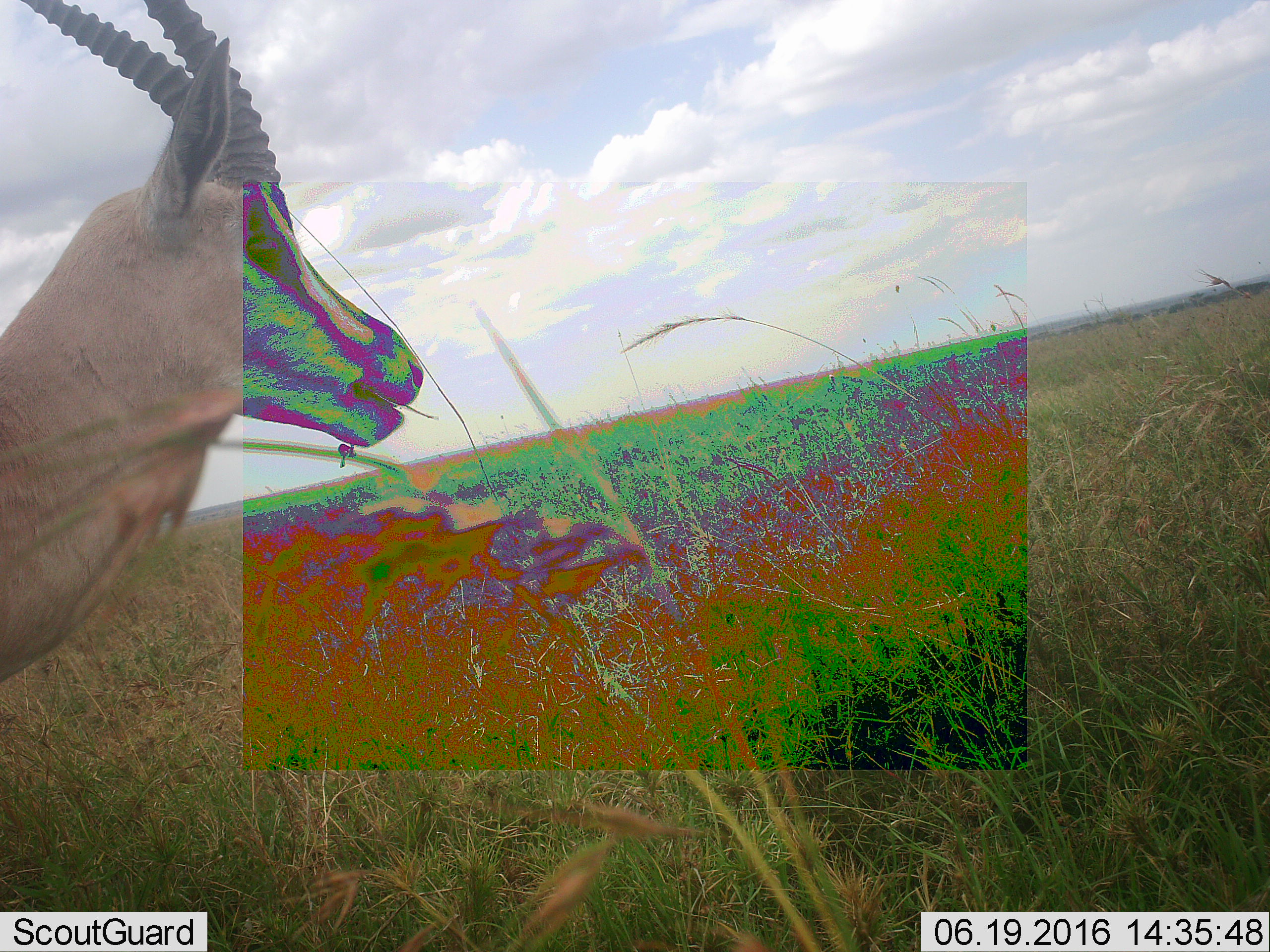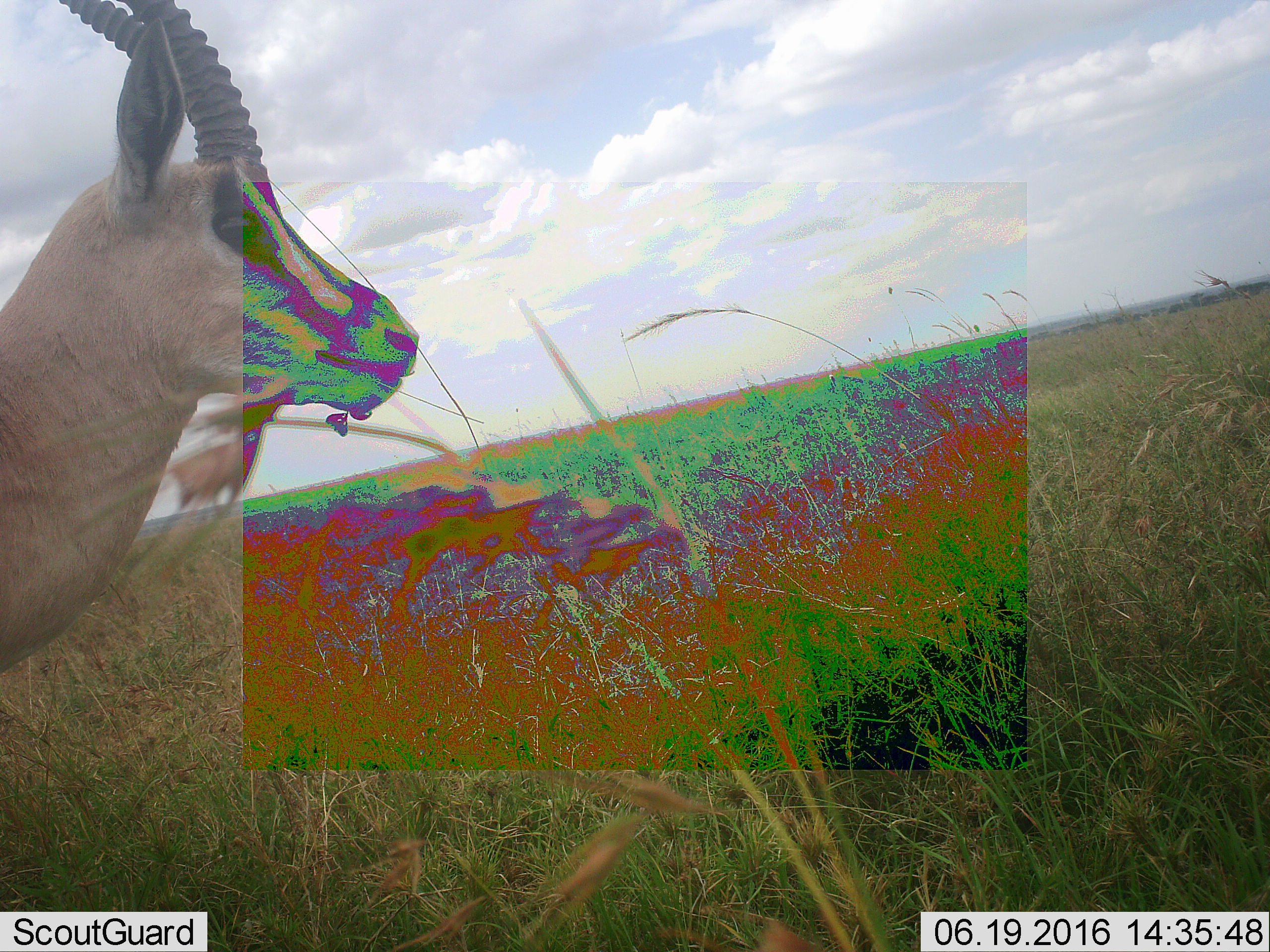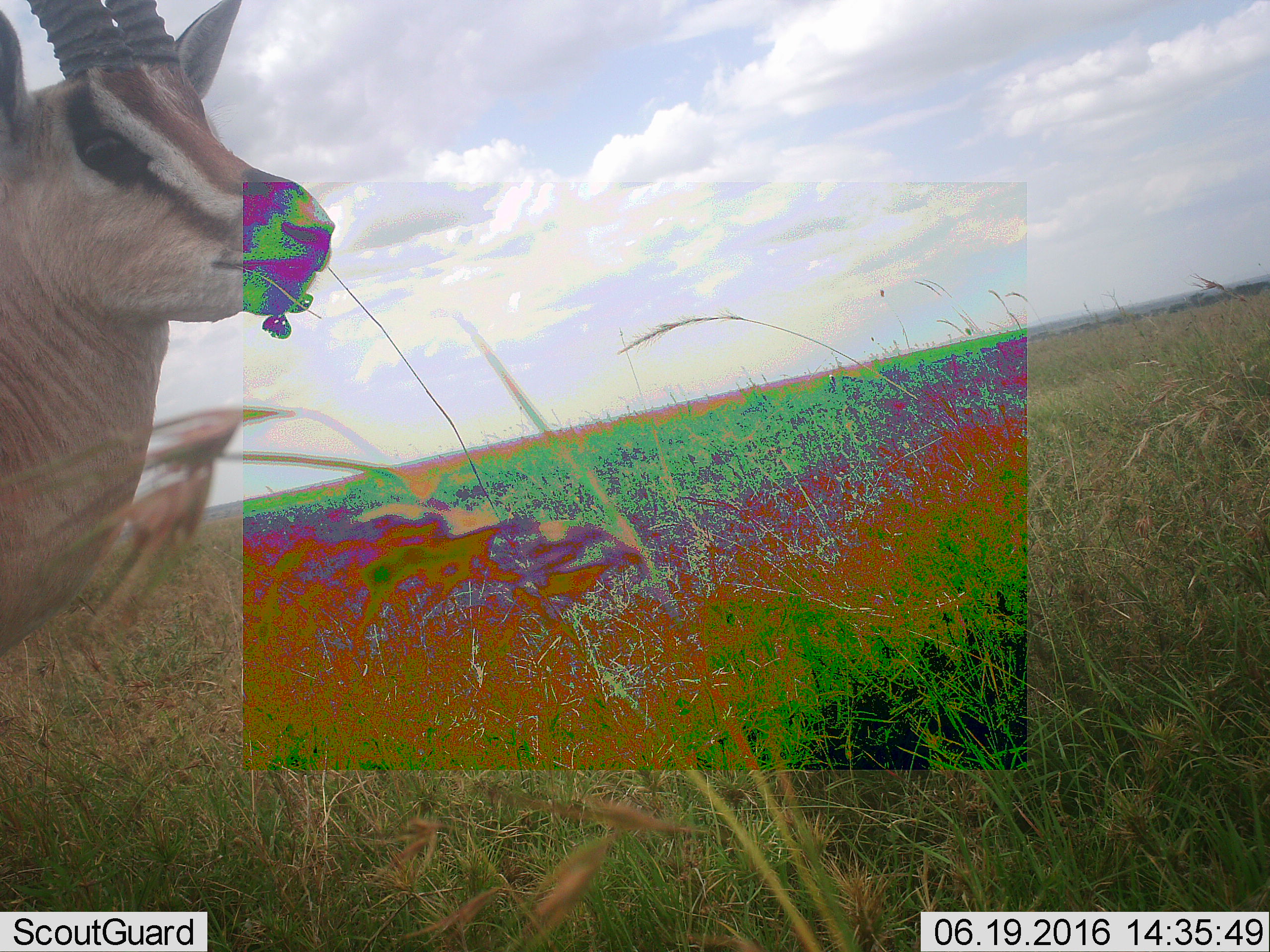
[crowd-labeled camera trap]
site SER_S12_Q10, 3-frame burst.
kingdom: Animalia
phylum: Chordata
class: Mammalia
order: Artiodactyla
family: Bovidae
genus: Nanger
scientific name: Nanger granti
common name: grant's gazelle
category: gazellegrants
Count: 1.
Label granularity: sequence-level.